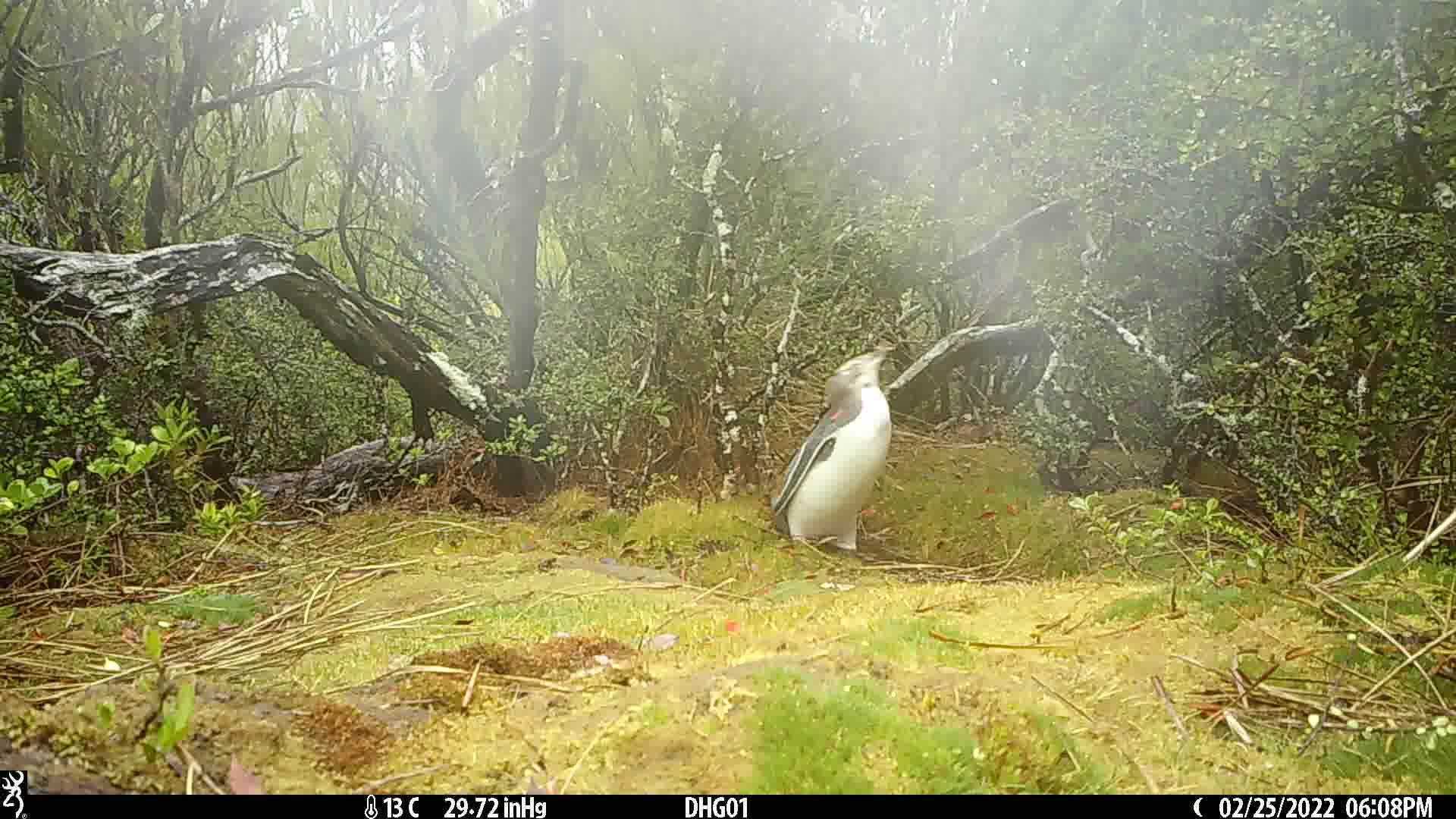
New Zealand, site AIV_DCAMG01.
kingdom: Animalia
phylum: Chordata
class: Aves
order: Sphenisciformes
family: Spheniscidae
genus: Megadyptes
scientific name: Megadyptes antipodes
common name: yellow-eyed penguin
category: yellow eyed penguin